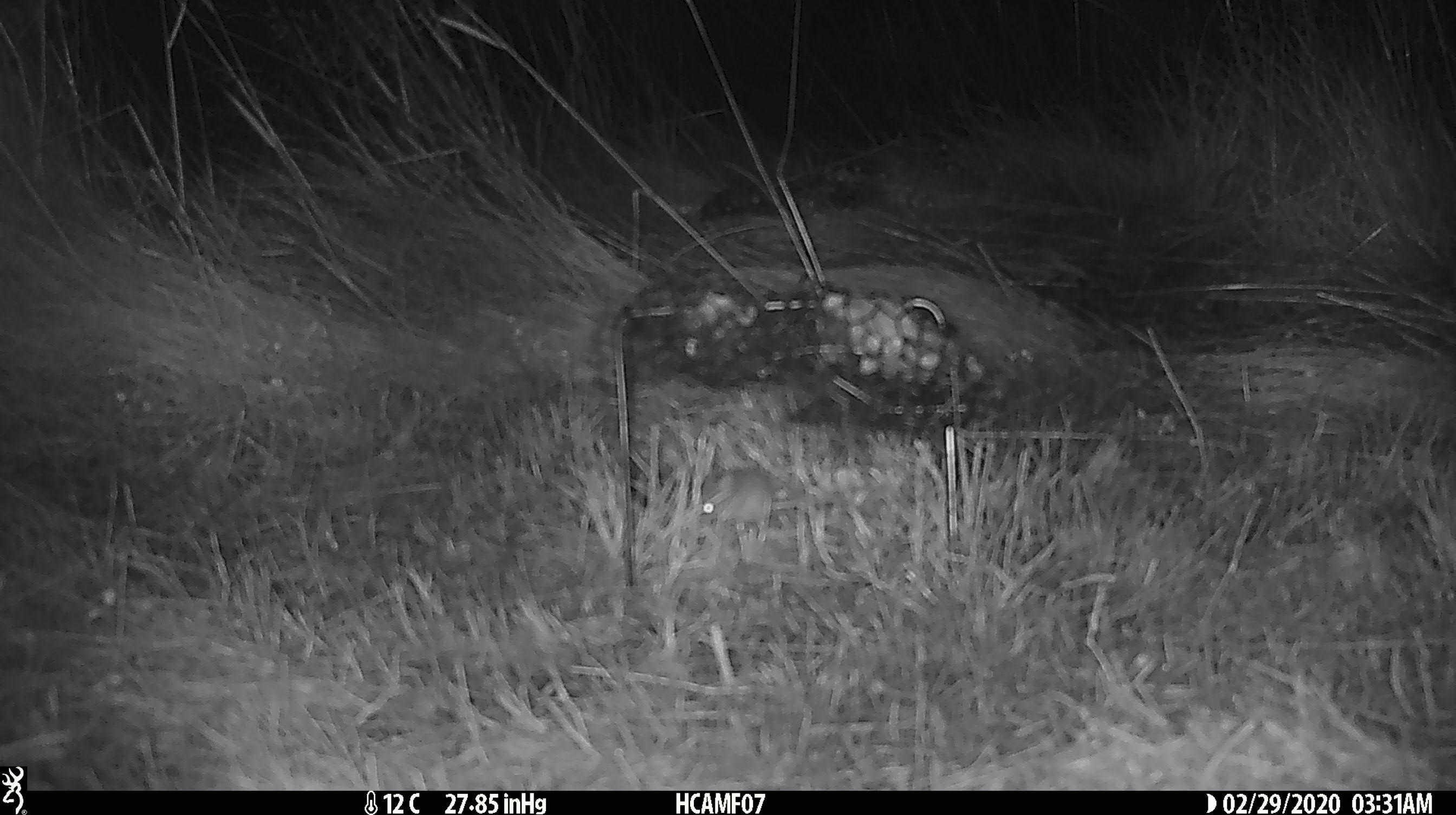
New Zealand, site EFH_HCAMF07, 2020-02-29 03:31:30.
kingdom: Animalia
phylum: Chordata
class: Mammalia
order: Rodentia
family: Muridae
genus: Mus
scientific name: Mus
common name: mouse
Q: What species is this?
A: Mouse (Mus).